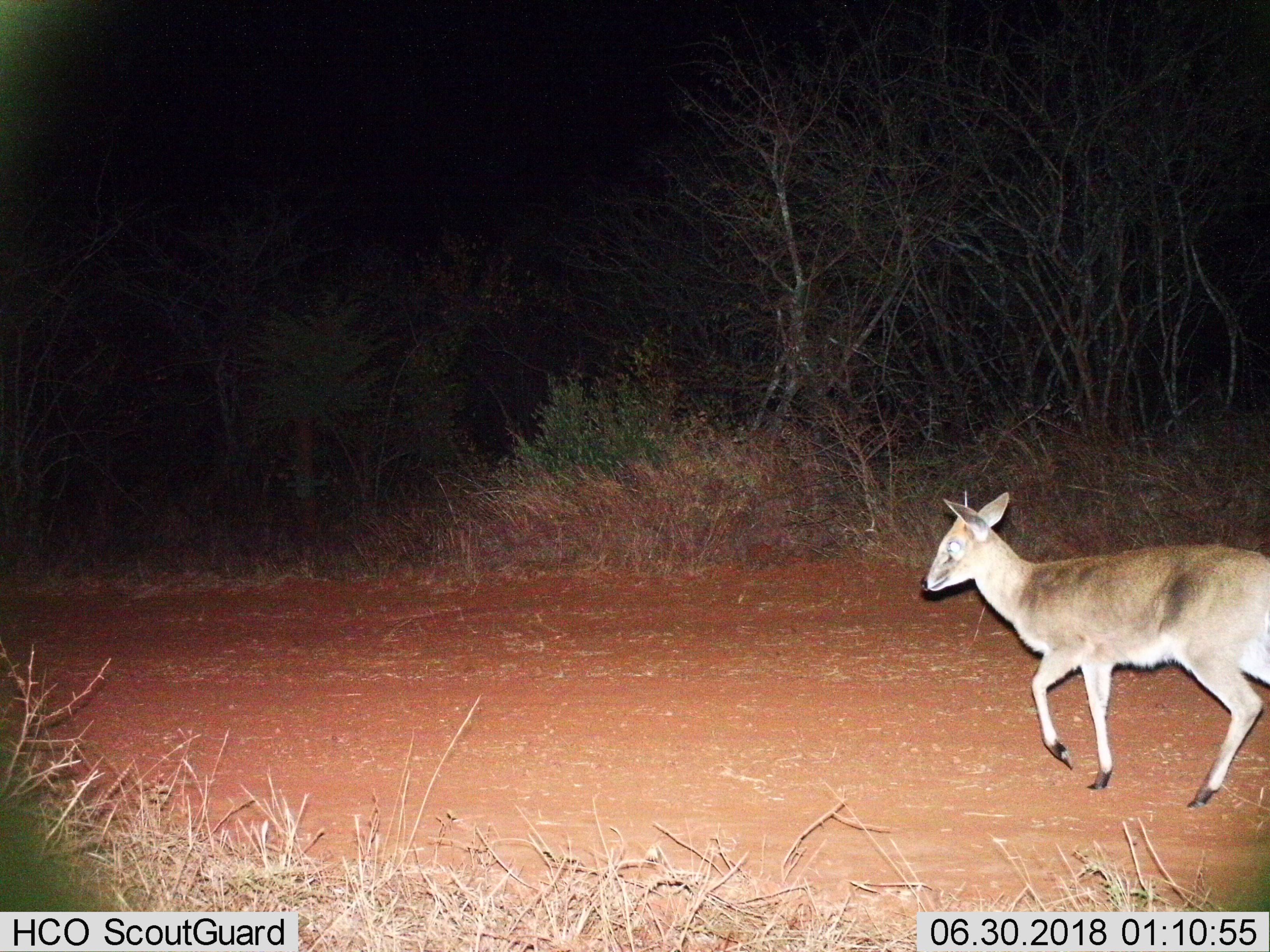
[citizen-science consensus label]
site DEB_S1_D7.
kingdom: Animalia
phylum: Chordata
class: Mammalia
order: Artiodactyla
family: Bovidae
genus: Sylvicapra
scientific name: Sylvicapra grimmia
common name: common duiker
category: duikercommongrey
Duikercommongrey (common duiker) (Sylvicapra grimmia), count 1. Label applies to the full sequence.